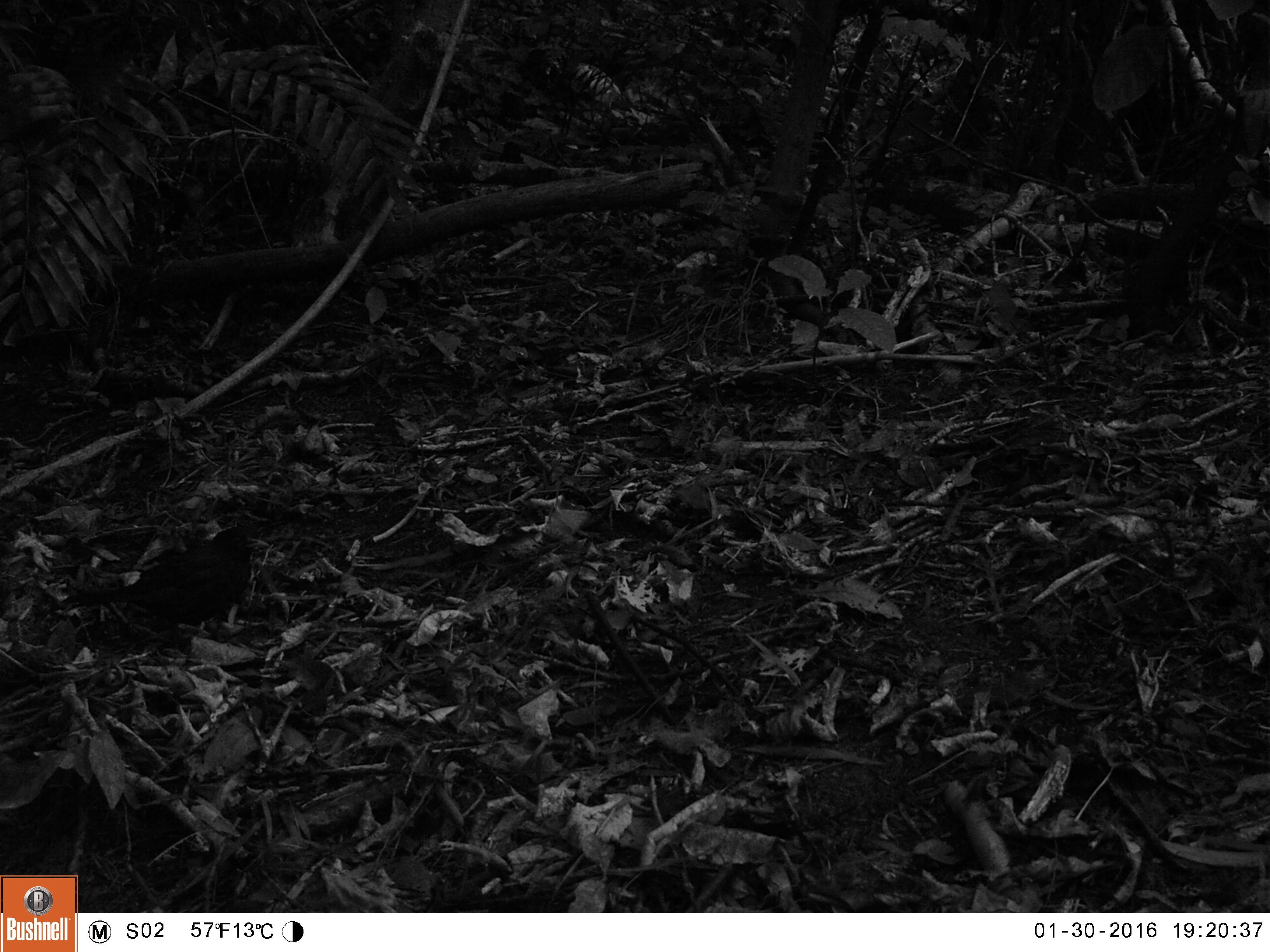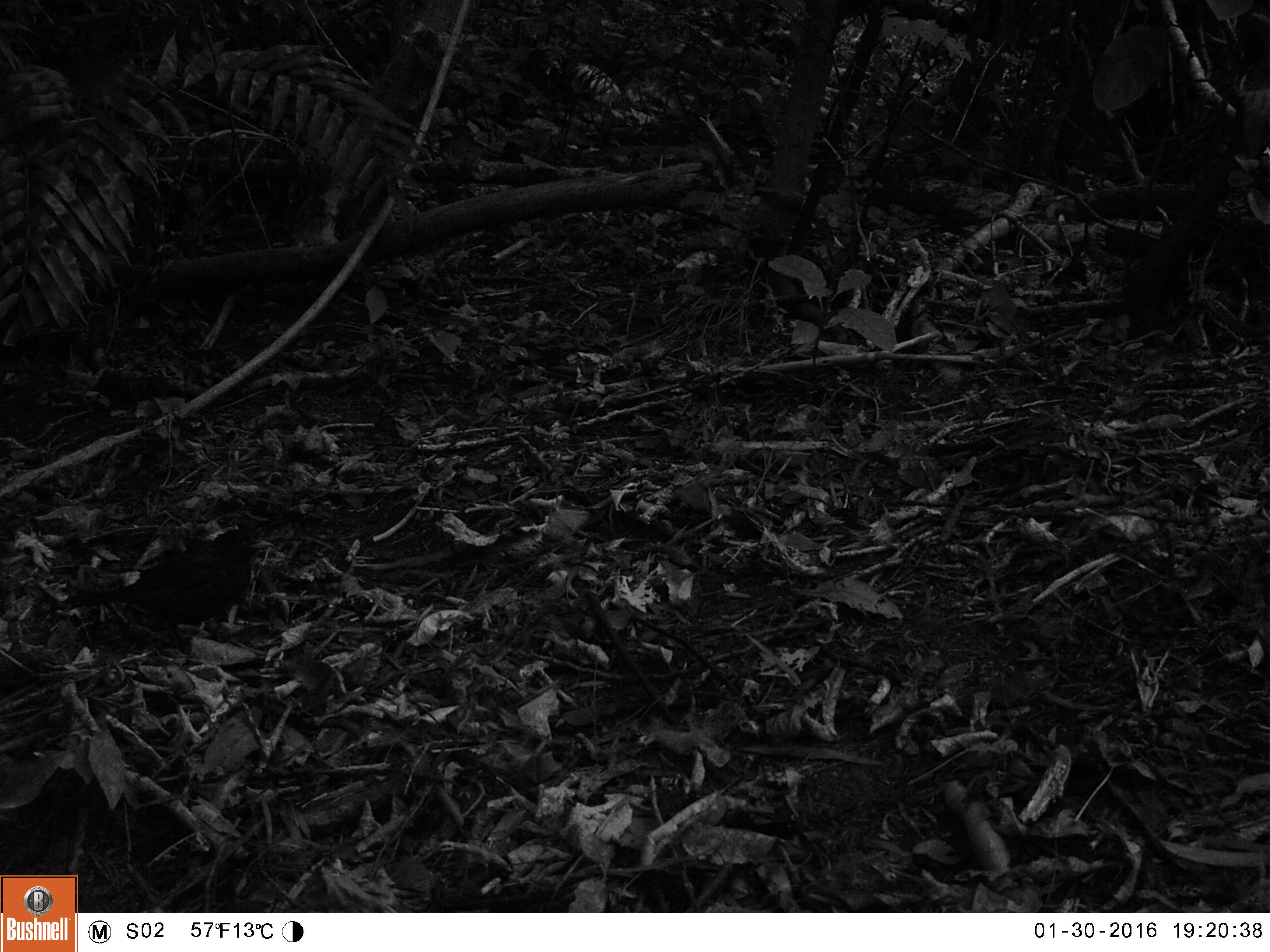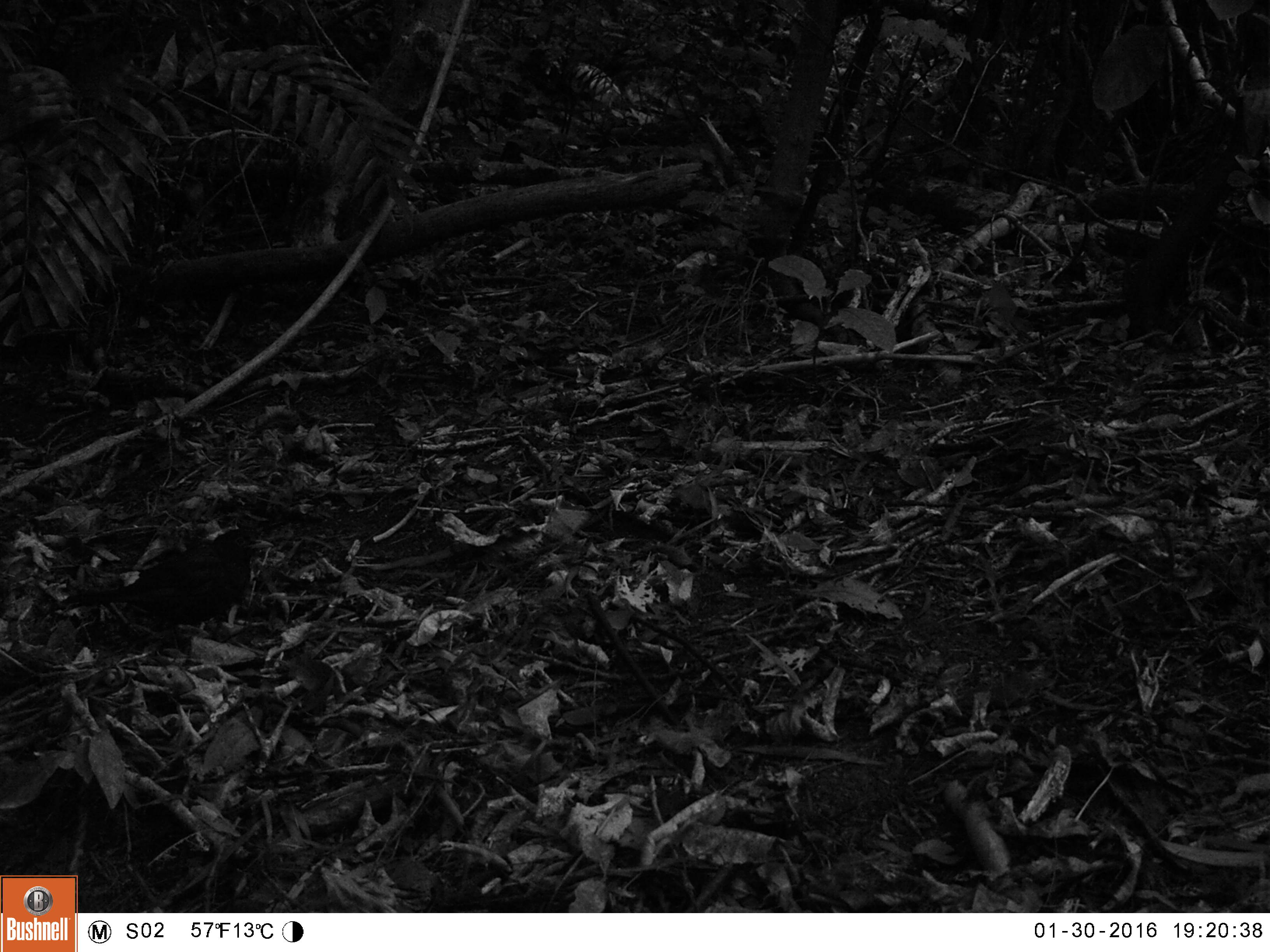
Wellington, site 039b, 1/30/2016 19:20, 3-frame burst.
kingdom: Animalia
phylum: Chordata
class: Aves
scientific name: Aves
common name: bird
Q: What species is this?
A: Bird (Aves).